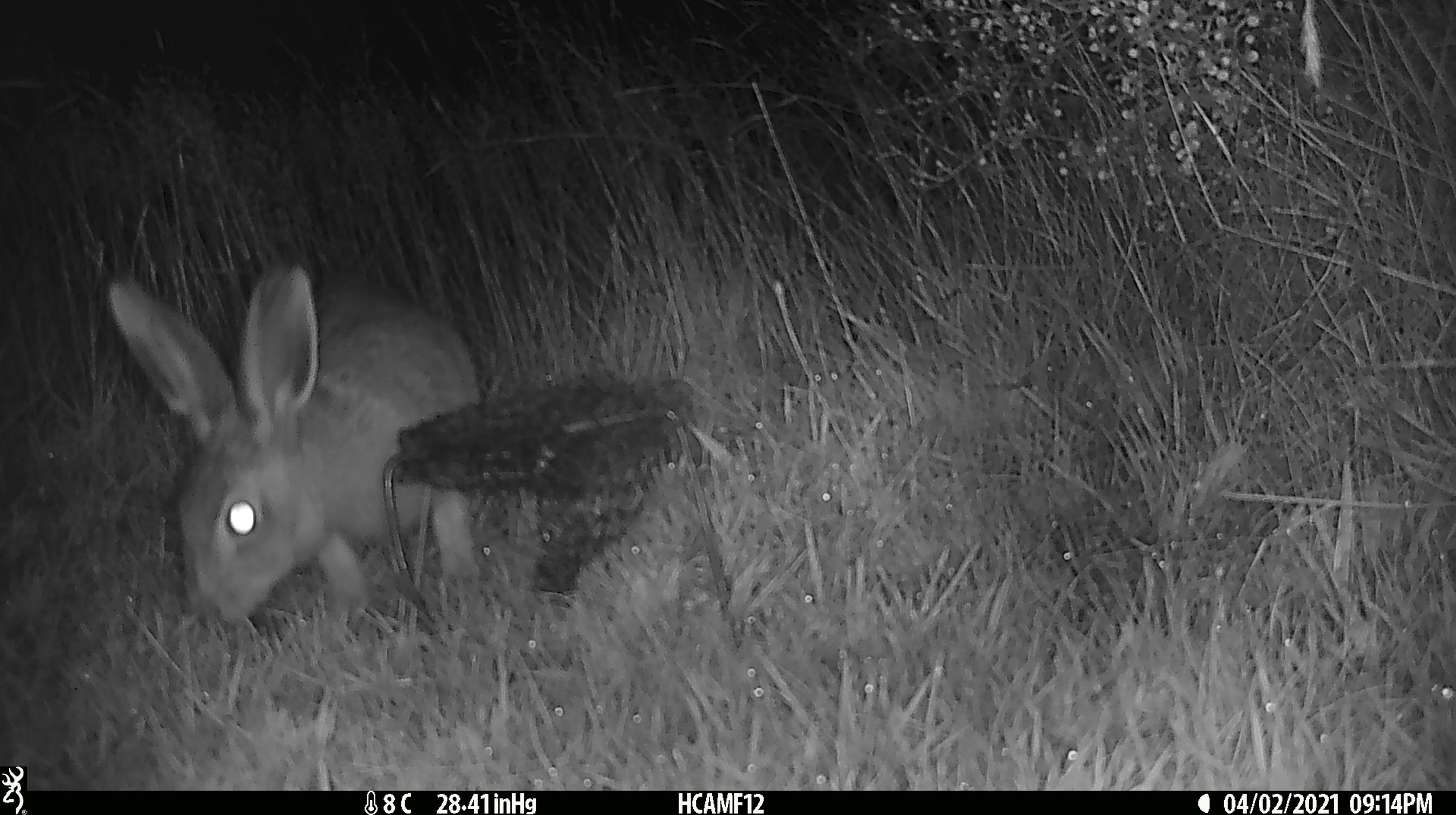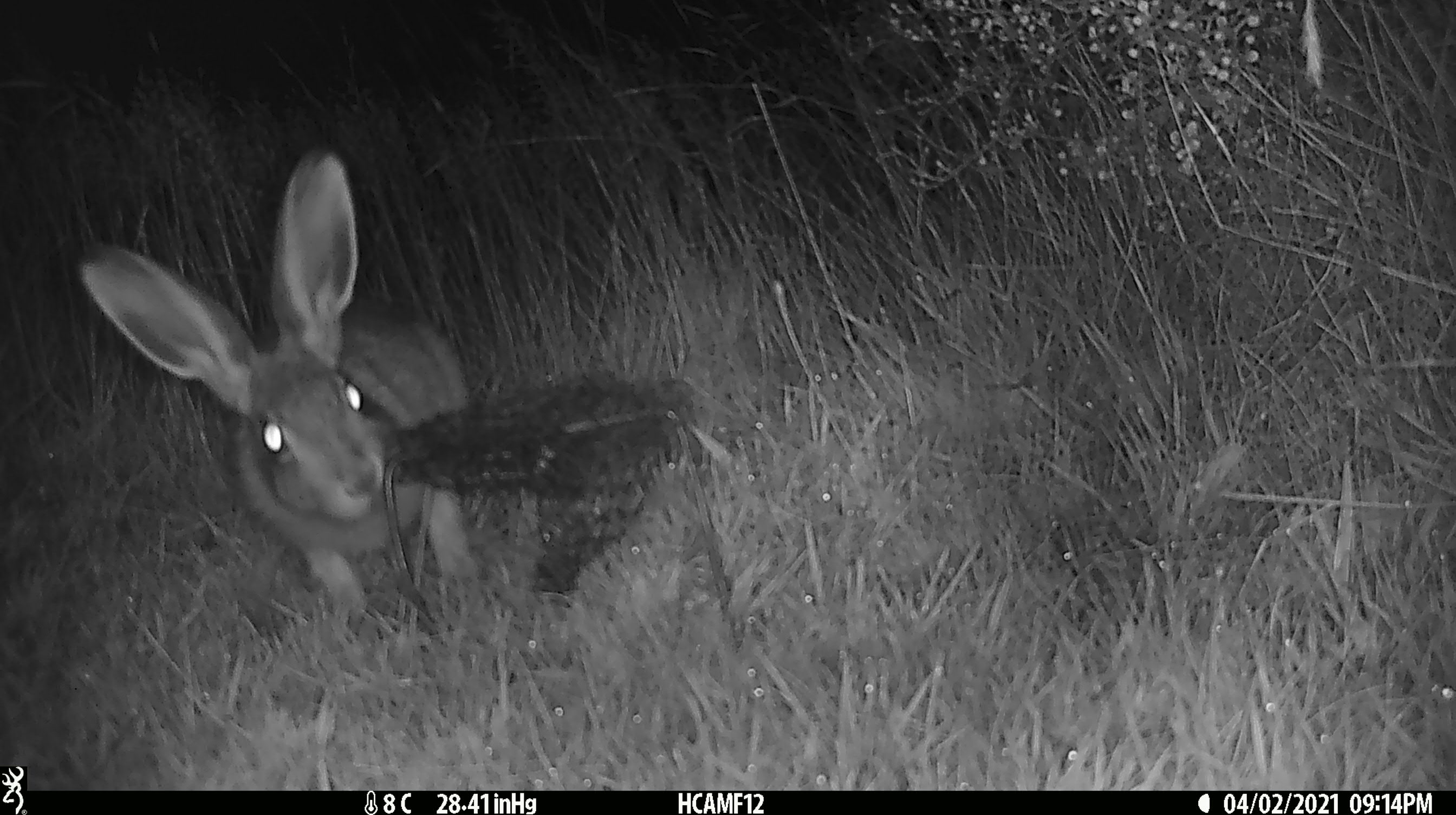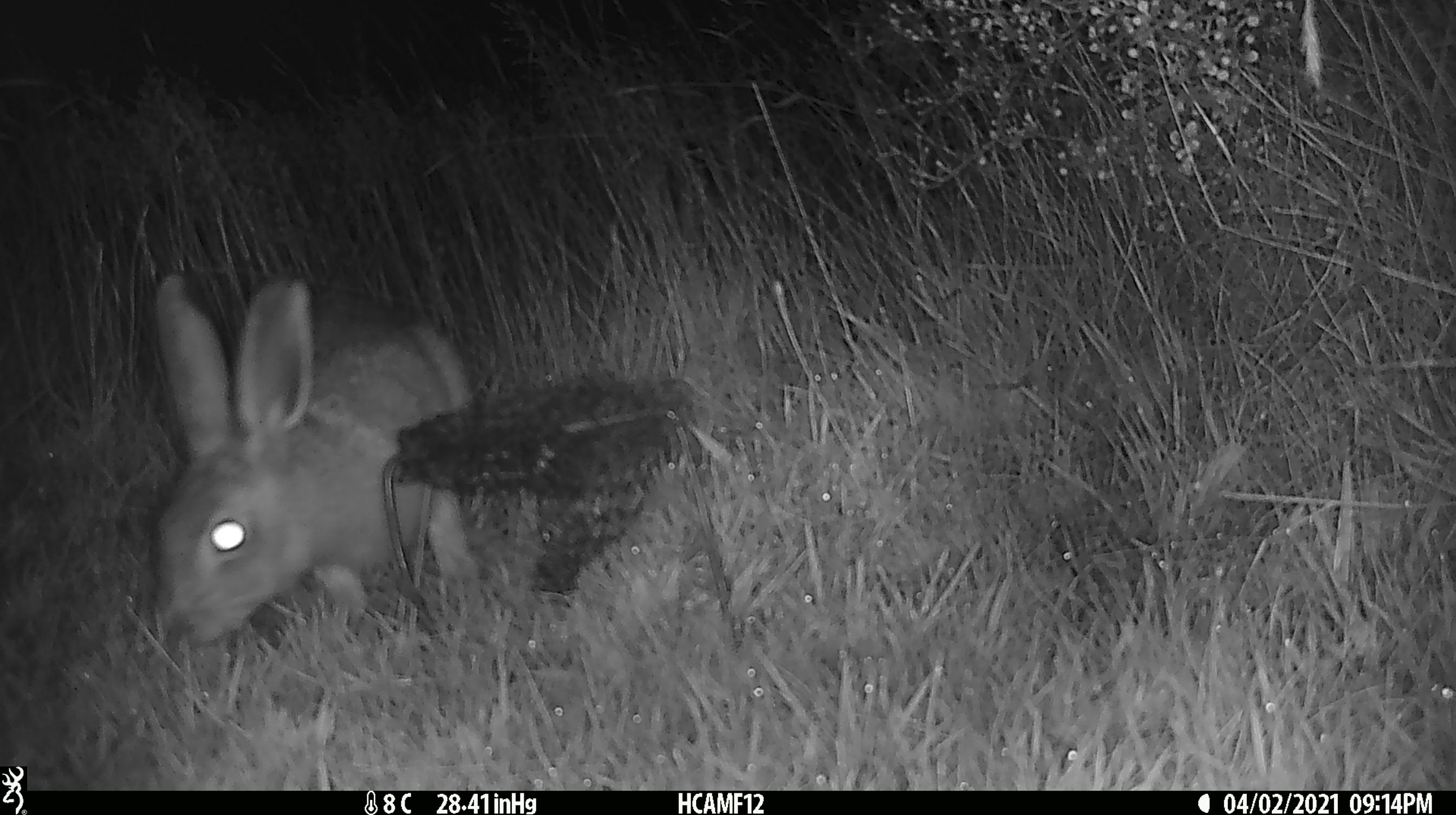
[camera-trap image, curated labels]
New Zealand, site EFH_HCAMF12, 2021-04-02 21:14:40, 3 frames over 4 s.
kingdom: Animalia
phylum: Chordata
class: Mammalia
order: Lagomorpha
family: Leporidae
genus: Lepus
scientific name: Lepus europaeus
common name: brown hare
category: hare